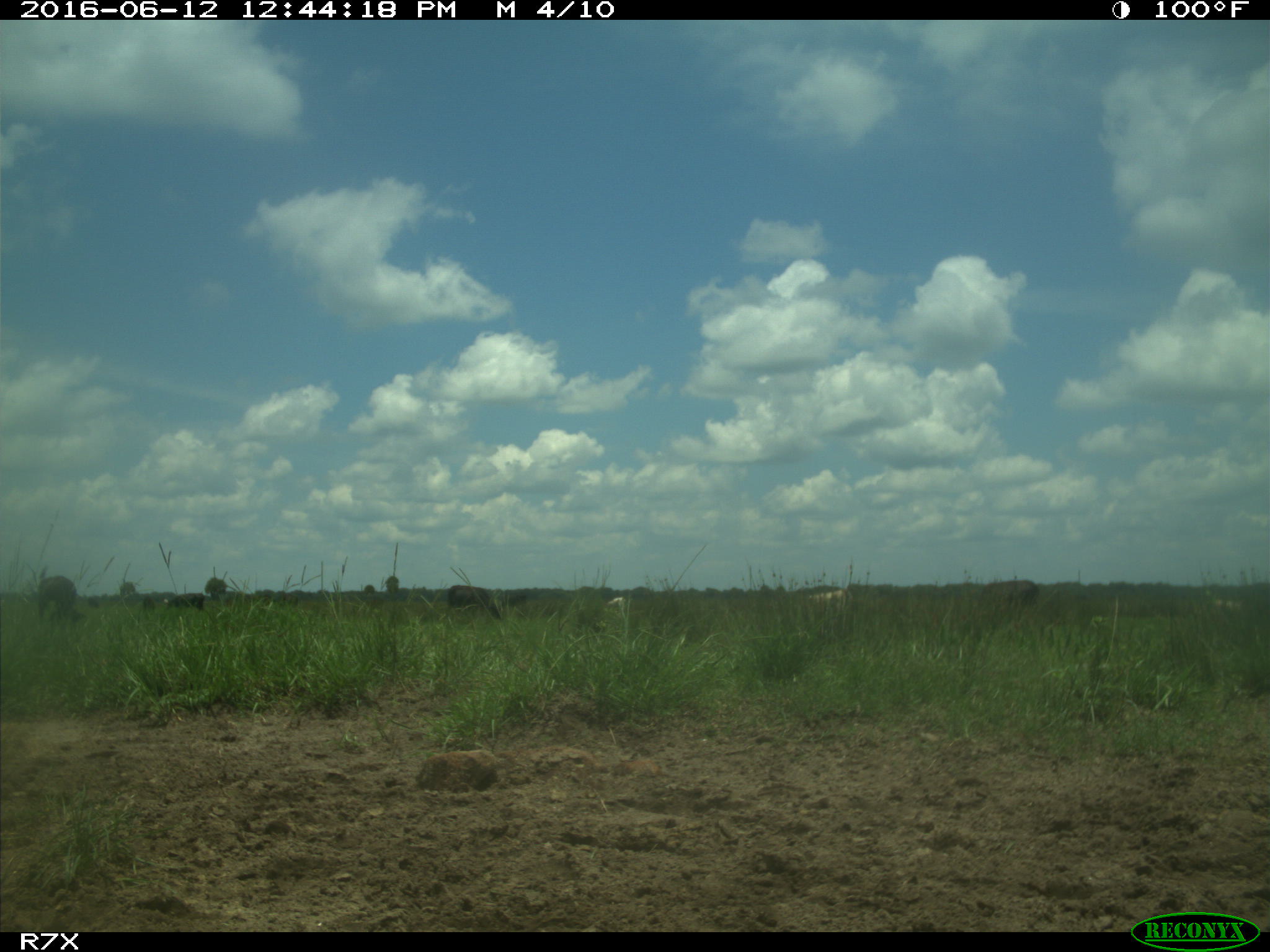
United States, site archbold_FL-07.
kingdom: Animalia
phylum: Chordata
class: Mammalia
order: Artiodactyla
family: Bovidae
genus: Bos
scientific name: Bos taurus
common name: domestic cow